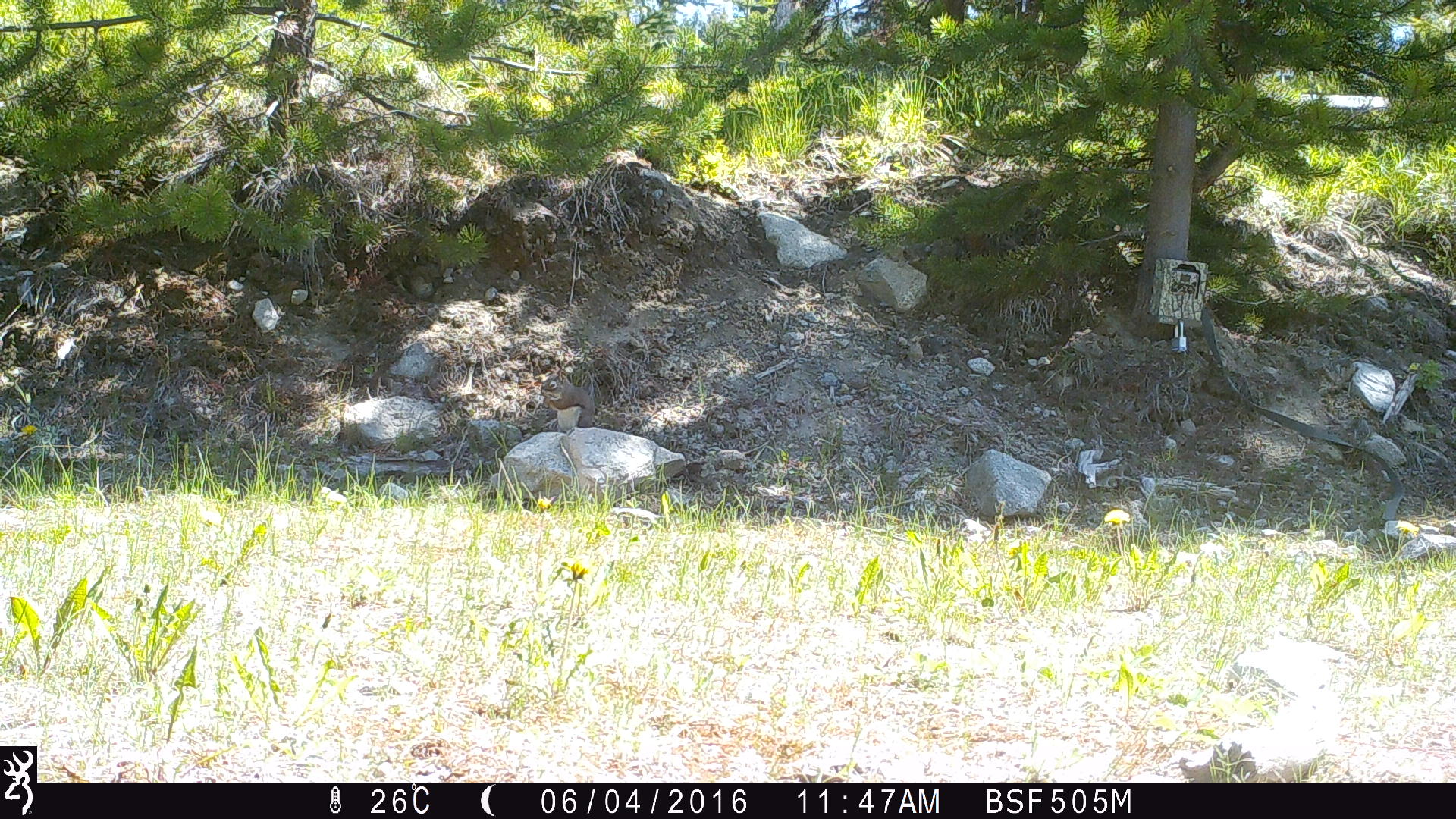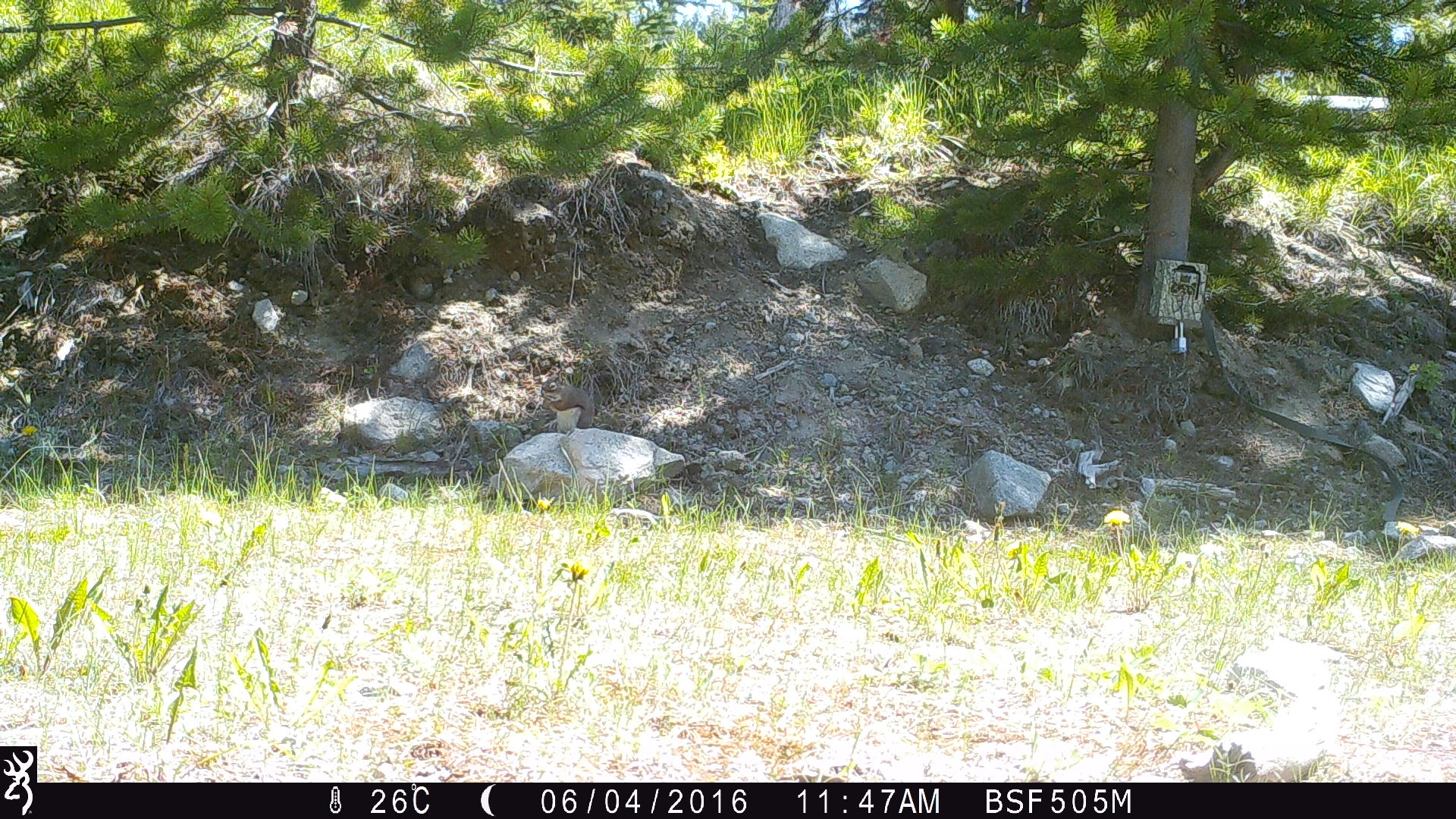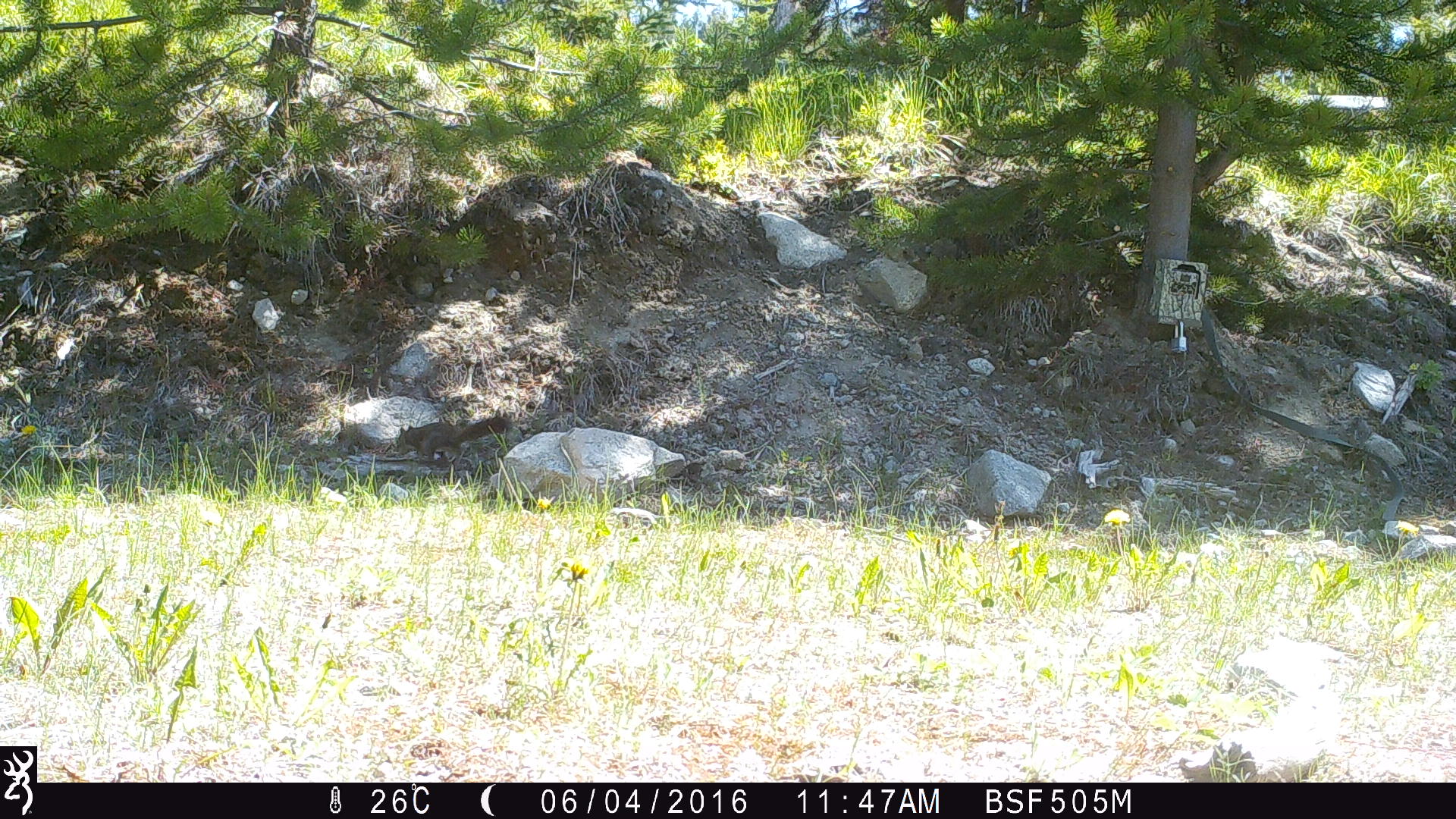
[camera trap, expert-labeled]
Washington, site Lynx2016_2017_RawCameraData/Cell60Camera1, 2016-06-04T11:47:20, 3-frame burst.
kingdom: Animalia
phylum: Chordata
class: Mammalia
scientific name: Mammalia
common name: small mammal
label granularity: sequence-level